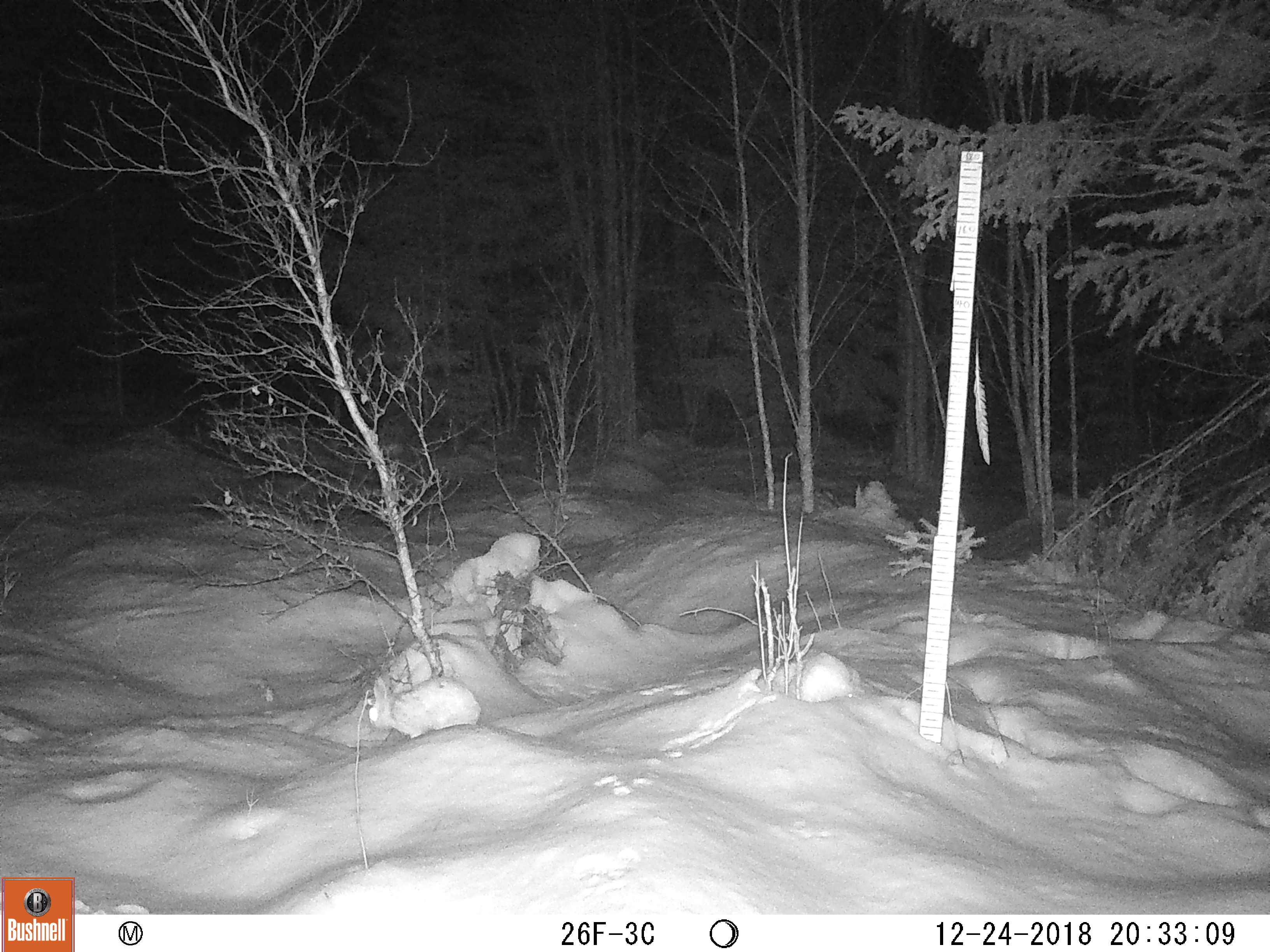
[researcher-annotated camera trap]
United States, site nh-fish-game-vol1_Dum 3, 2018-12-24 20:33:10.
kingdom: Animalia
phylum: Chordata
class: Mammalia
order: Lagomorpha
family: Leporidae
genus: Lepus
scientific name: Lepus americanus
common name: snowshoe hare